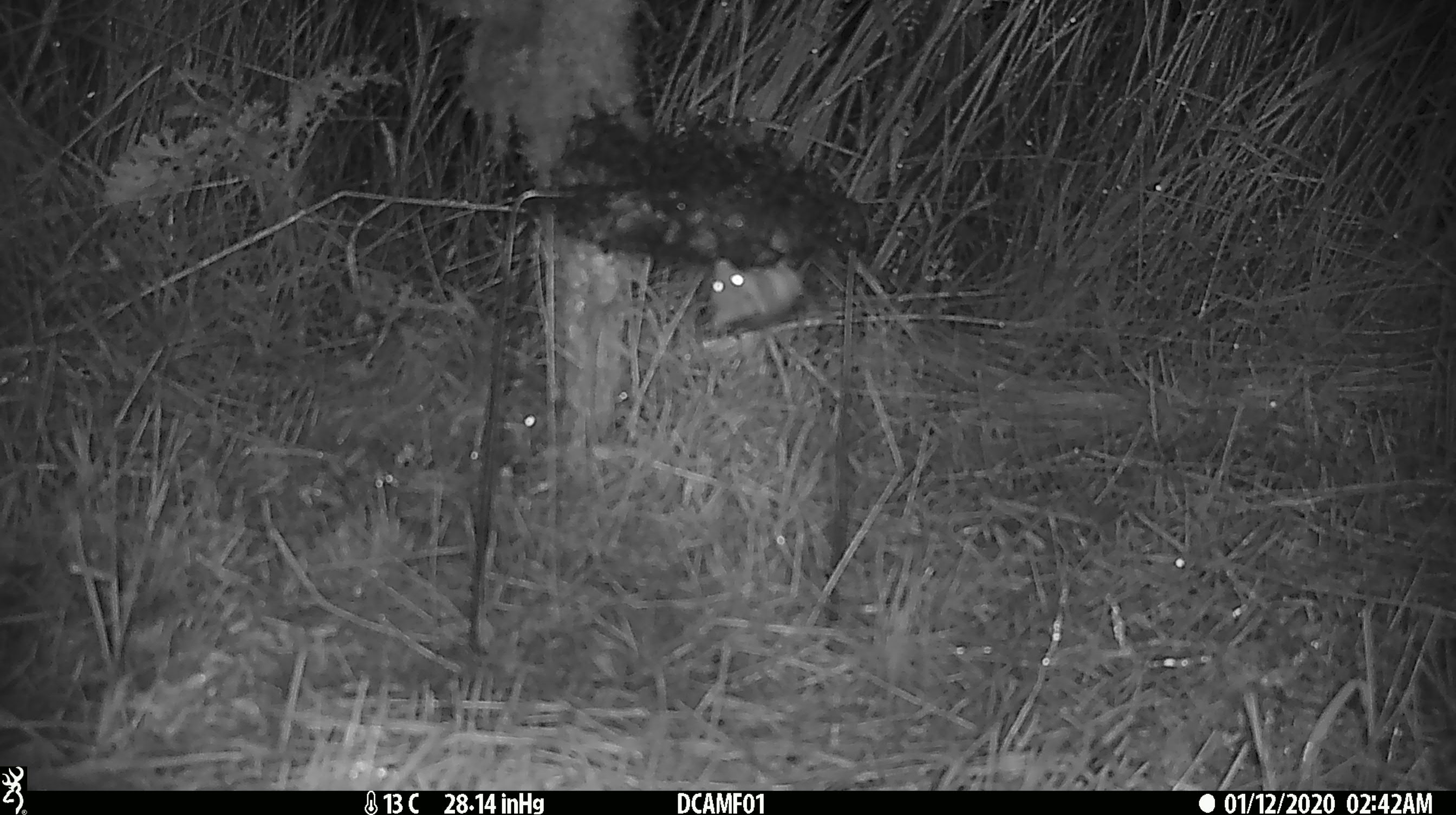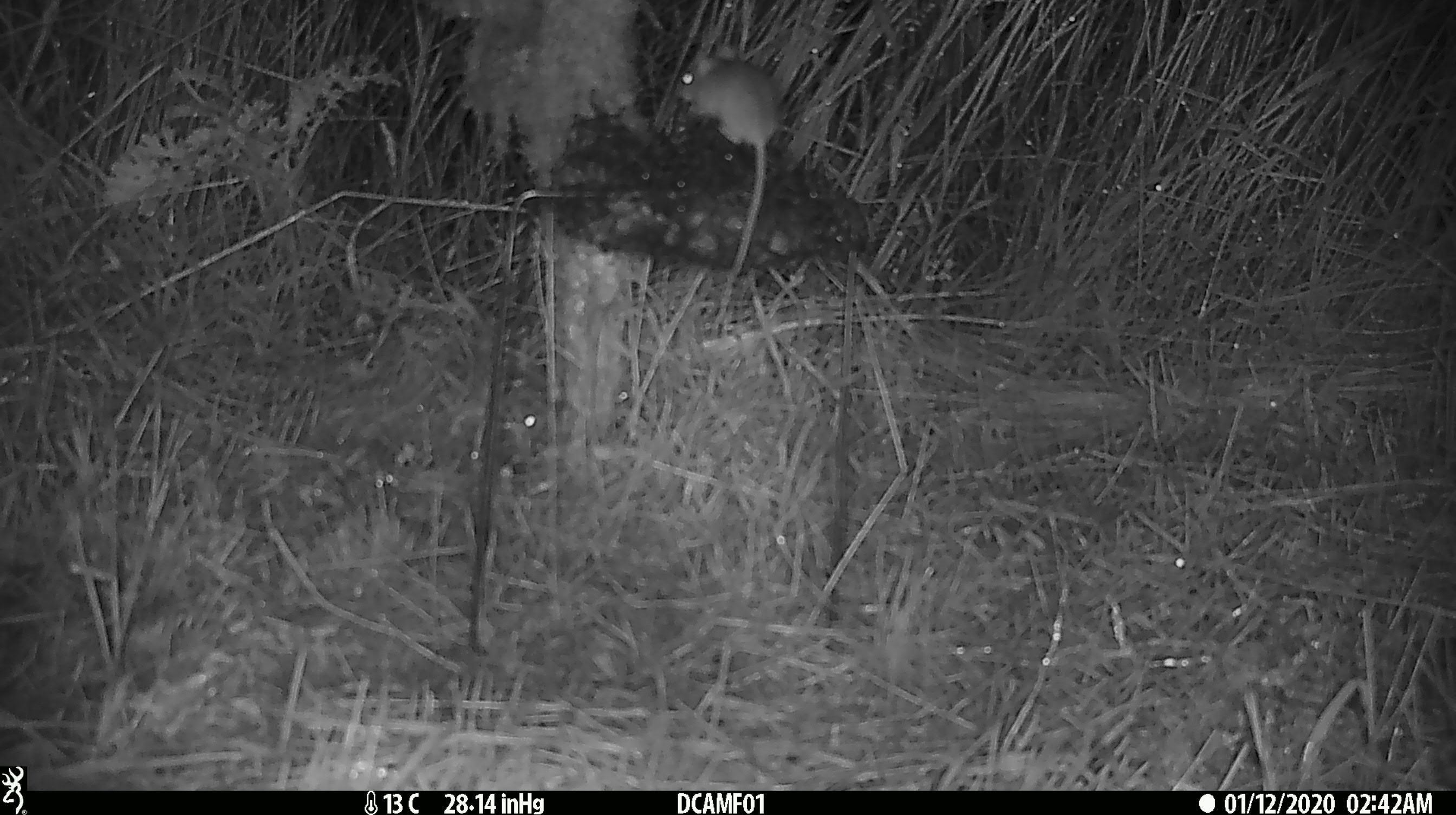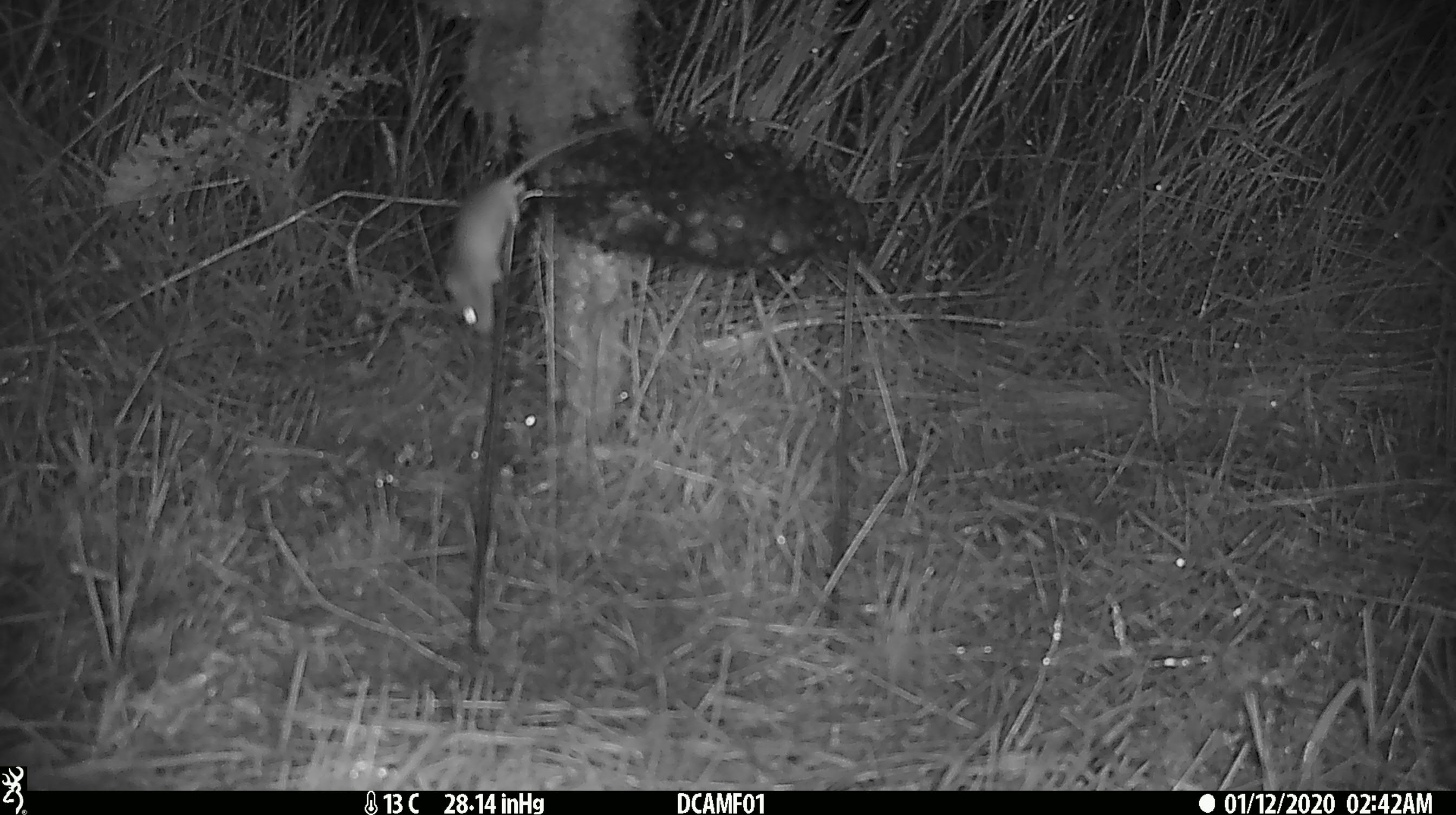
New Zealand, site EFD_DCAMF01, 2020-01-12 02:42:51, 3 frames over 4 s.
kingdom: Animalia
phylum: Chordata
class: Mammalia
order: Rodentia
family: Muridae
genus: Mus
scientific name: Mus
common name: mouse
Mouse (Mus).